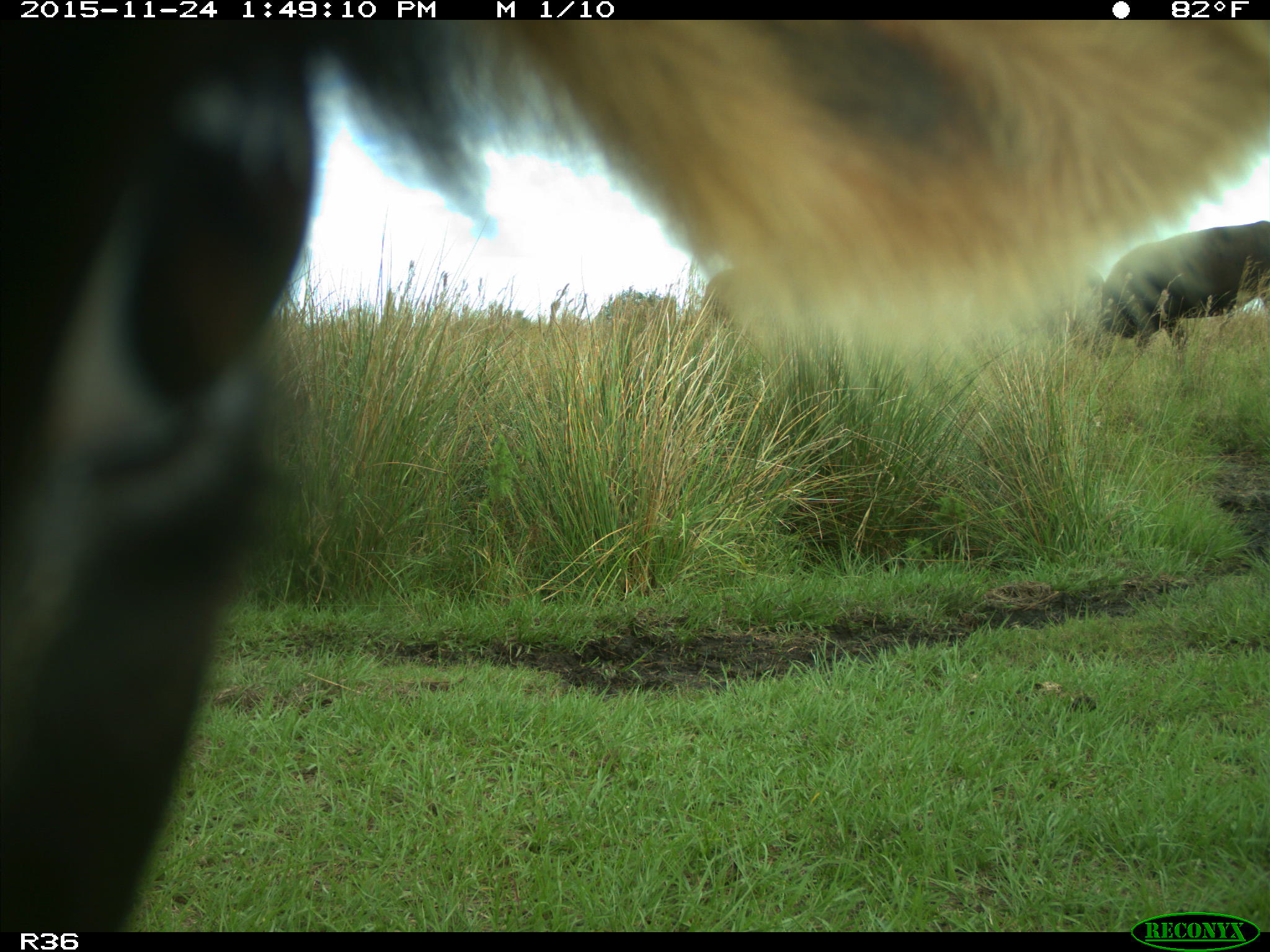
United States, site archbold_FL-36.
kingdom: Animalia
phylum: Chordata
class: Mammalia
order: Artiodactyla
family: Bovidae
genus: Bos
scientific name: Bos taurus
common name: domestic cow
Bos taurus (domestic cow).